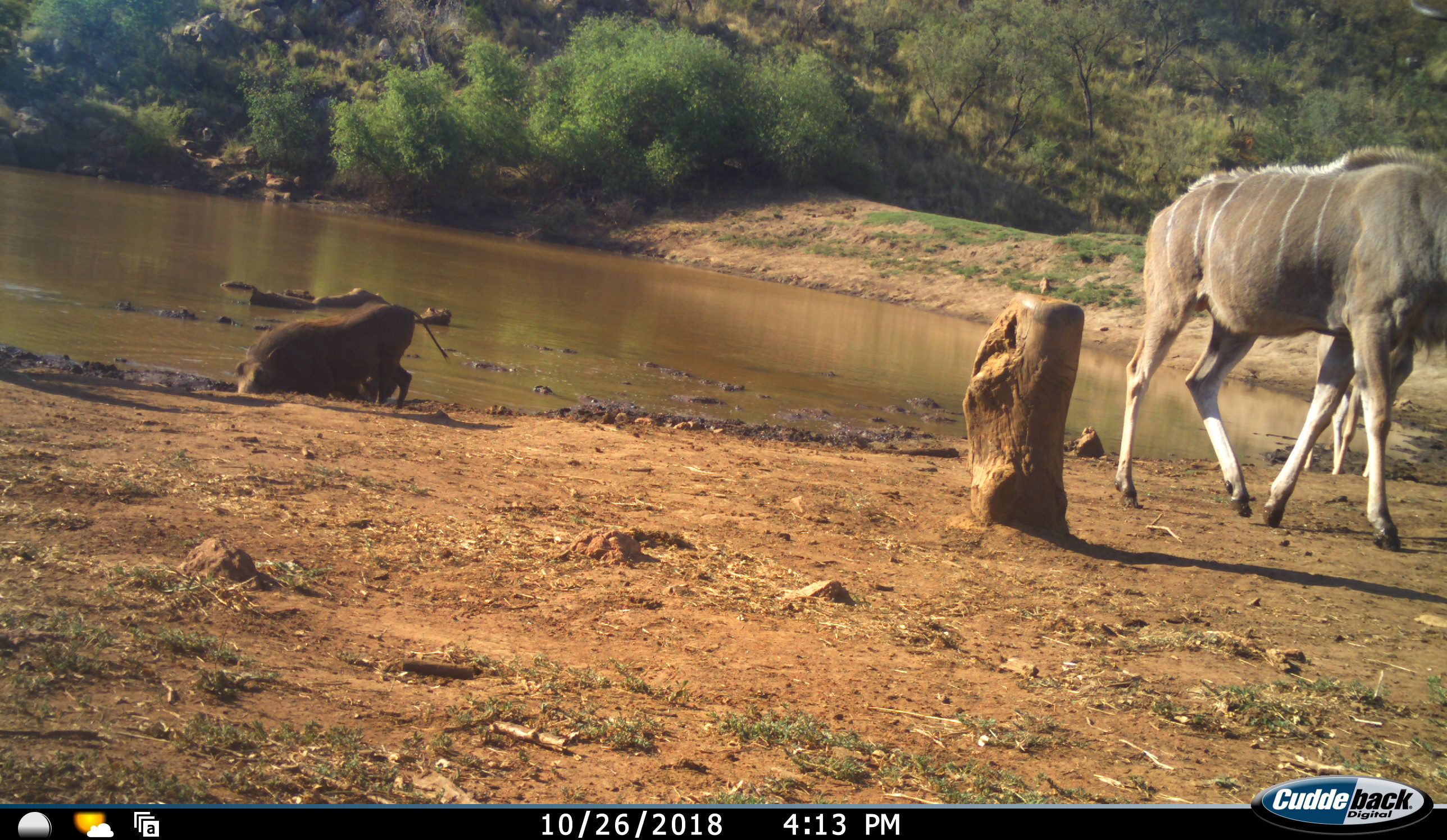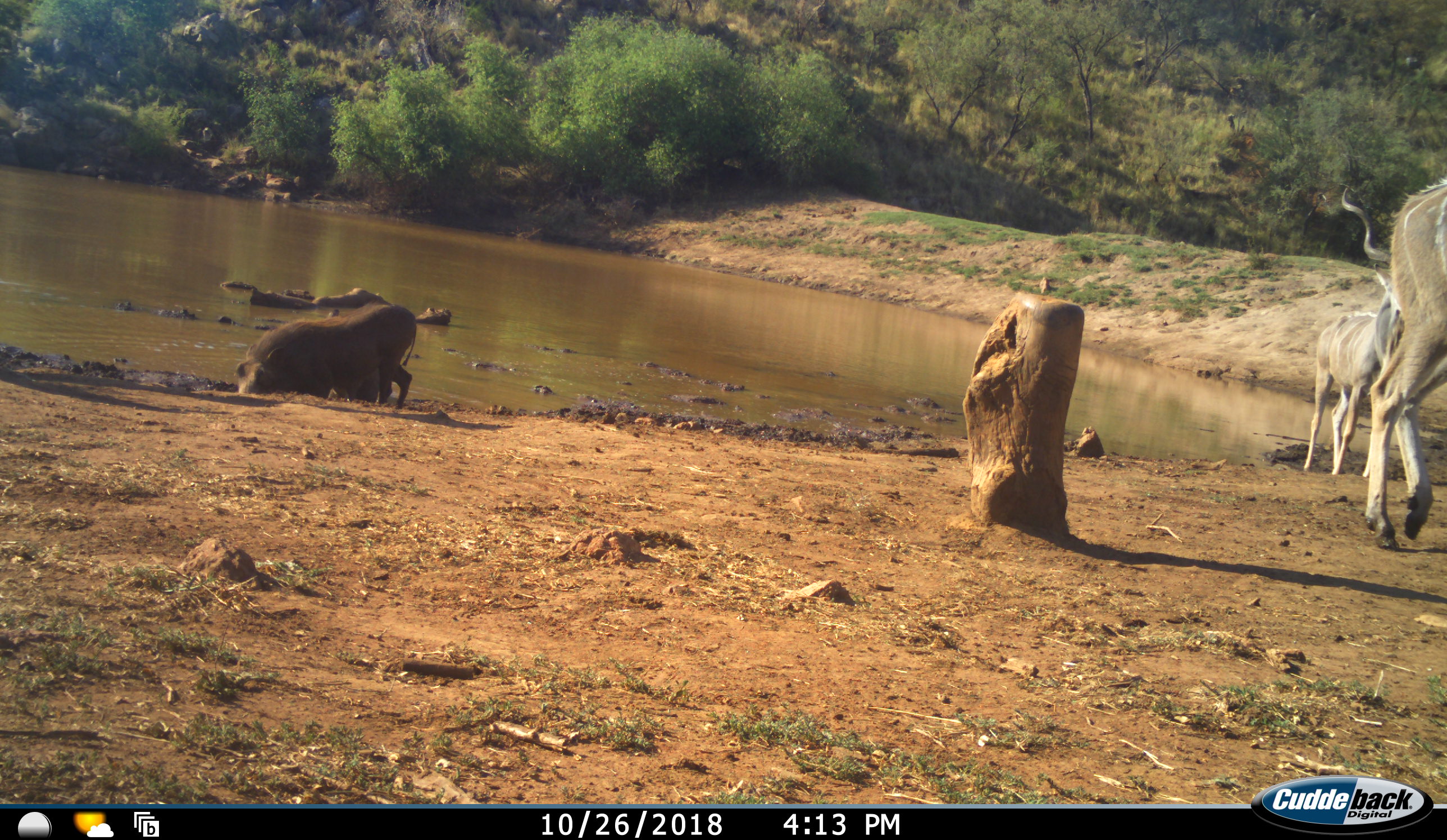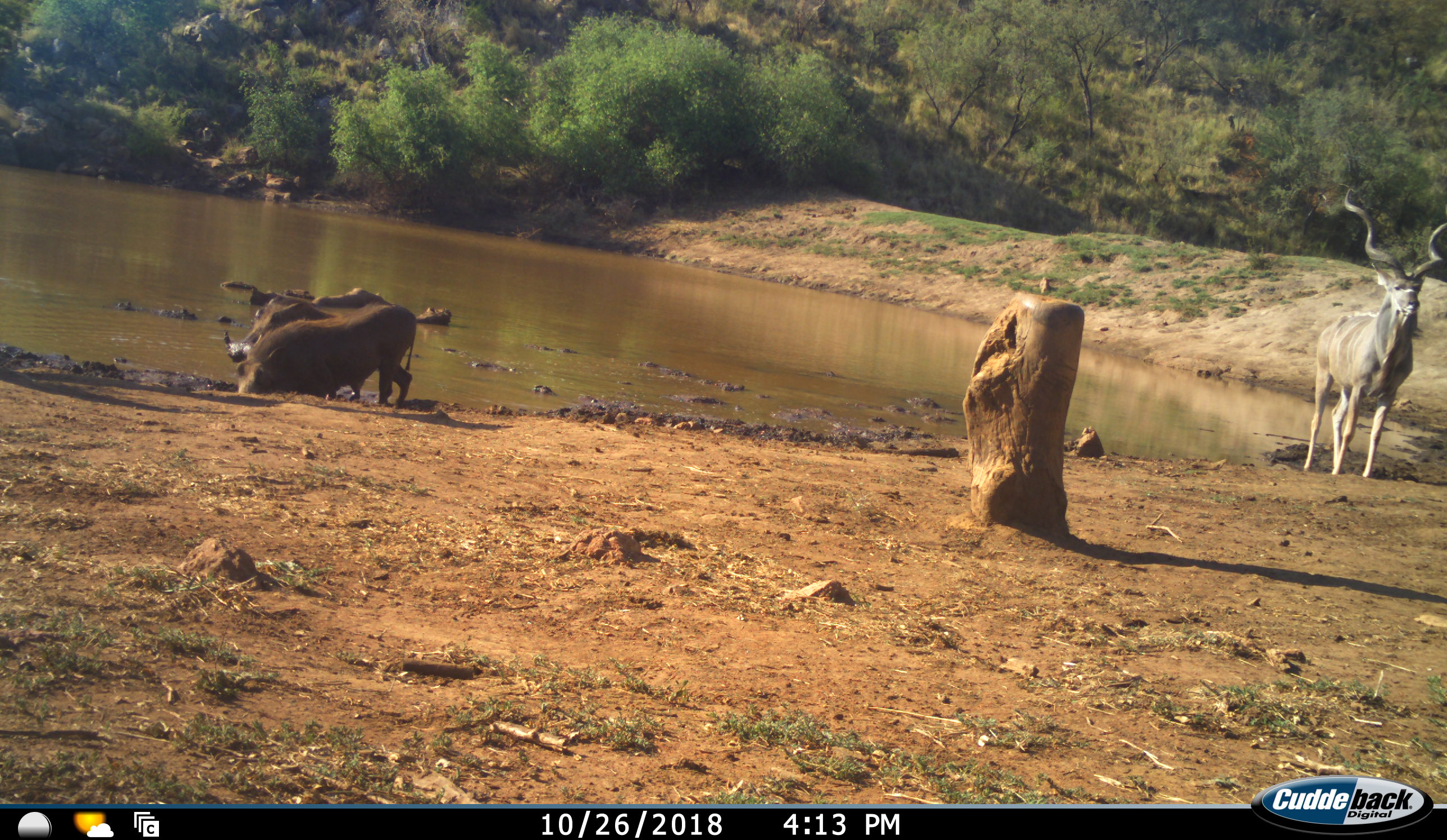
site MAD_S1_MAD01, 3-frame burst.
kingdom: Animalia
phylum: Chordata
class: Mammalia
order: Artiodactyla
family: Bovidae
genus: Tragelaphus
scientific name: Tragelaphus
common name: kudu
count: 2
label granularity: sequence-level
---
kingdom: Animalia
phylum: Chordata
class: Mammalia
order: Artiodactyla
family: Suidae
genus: Phacochoerus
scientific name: Phacochoerus africanus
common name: warthog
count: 2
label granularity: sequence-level